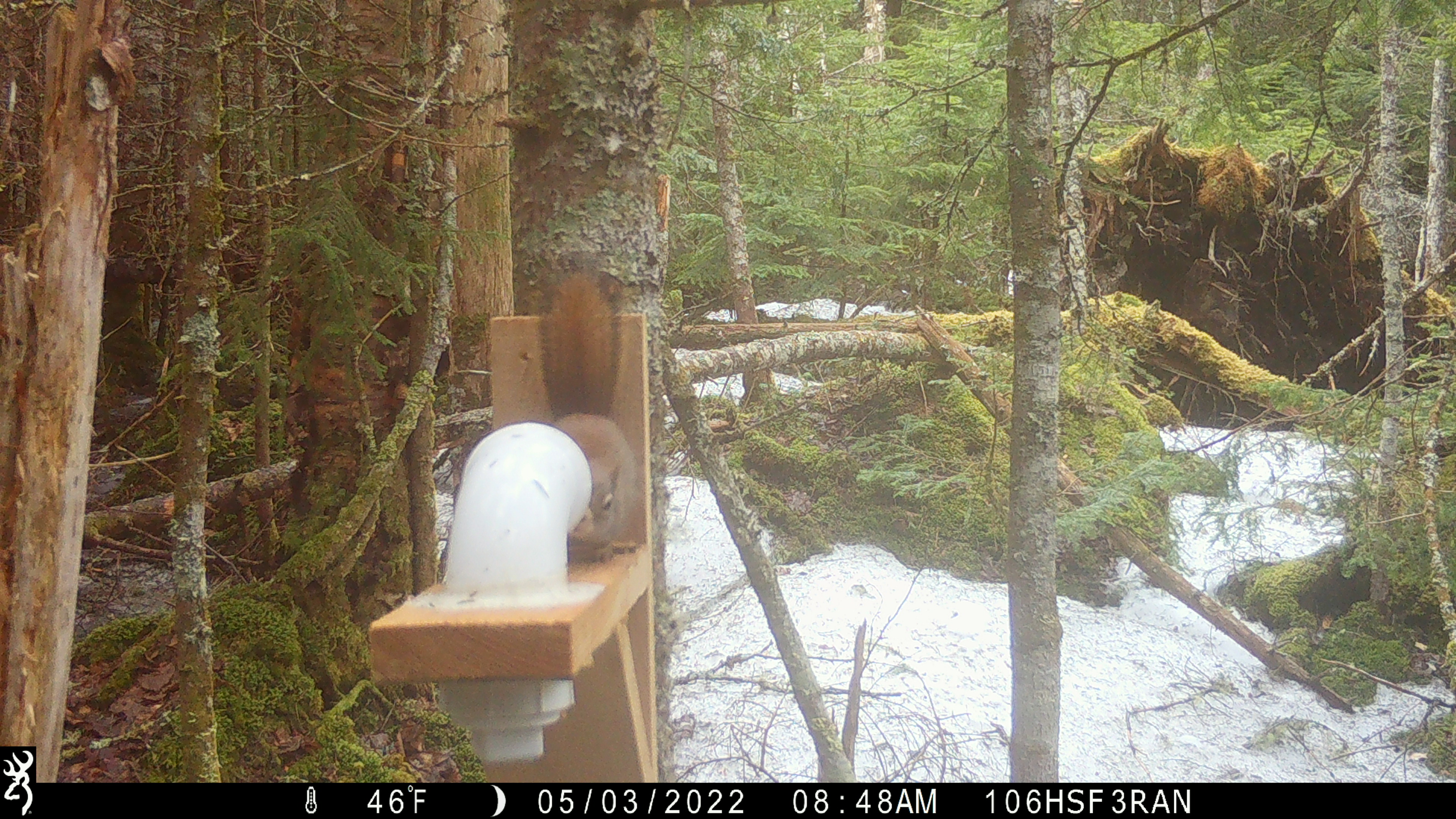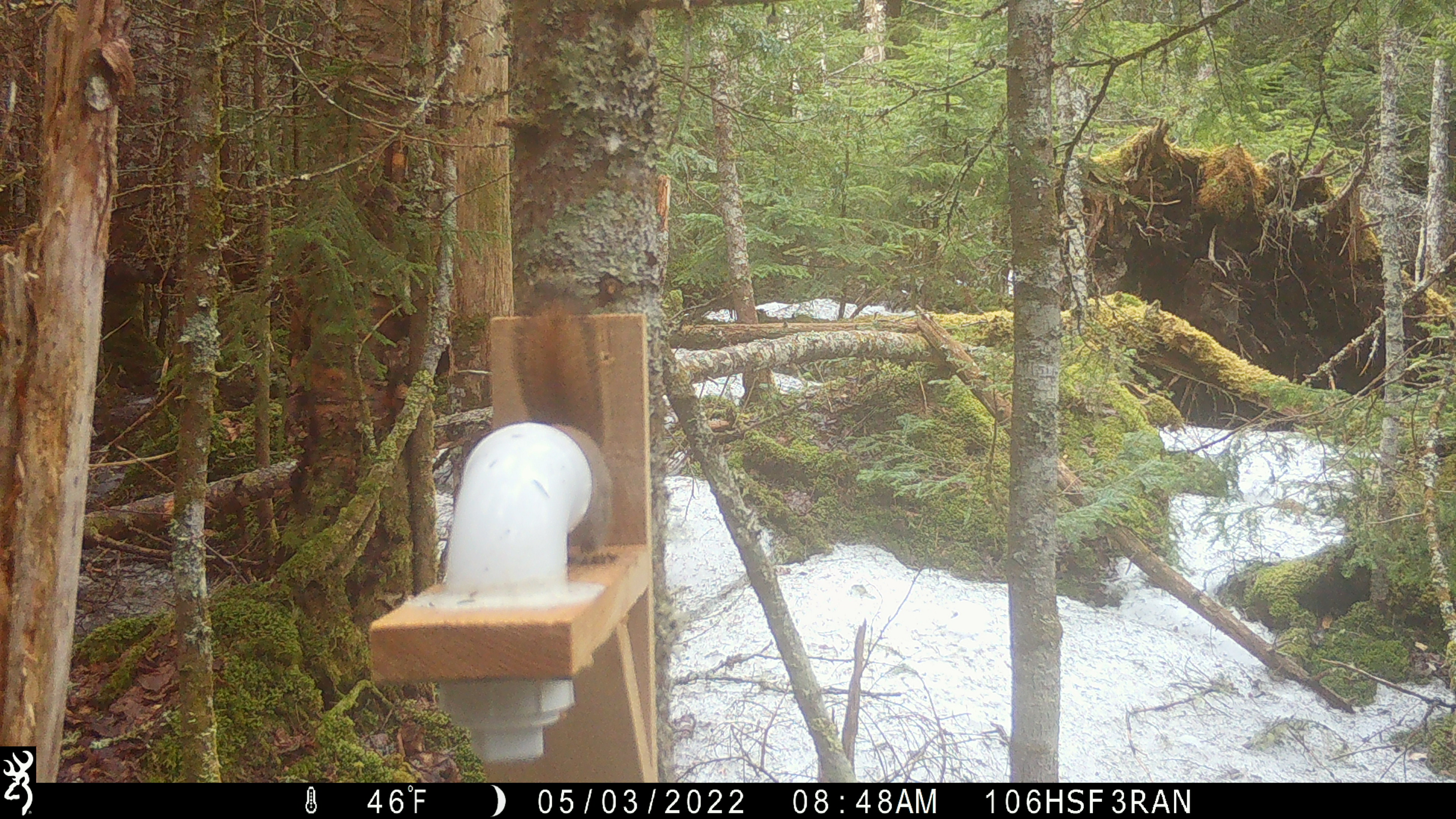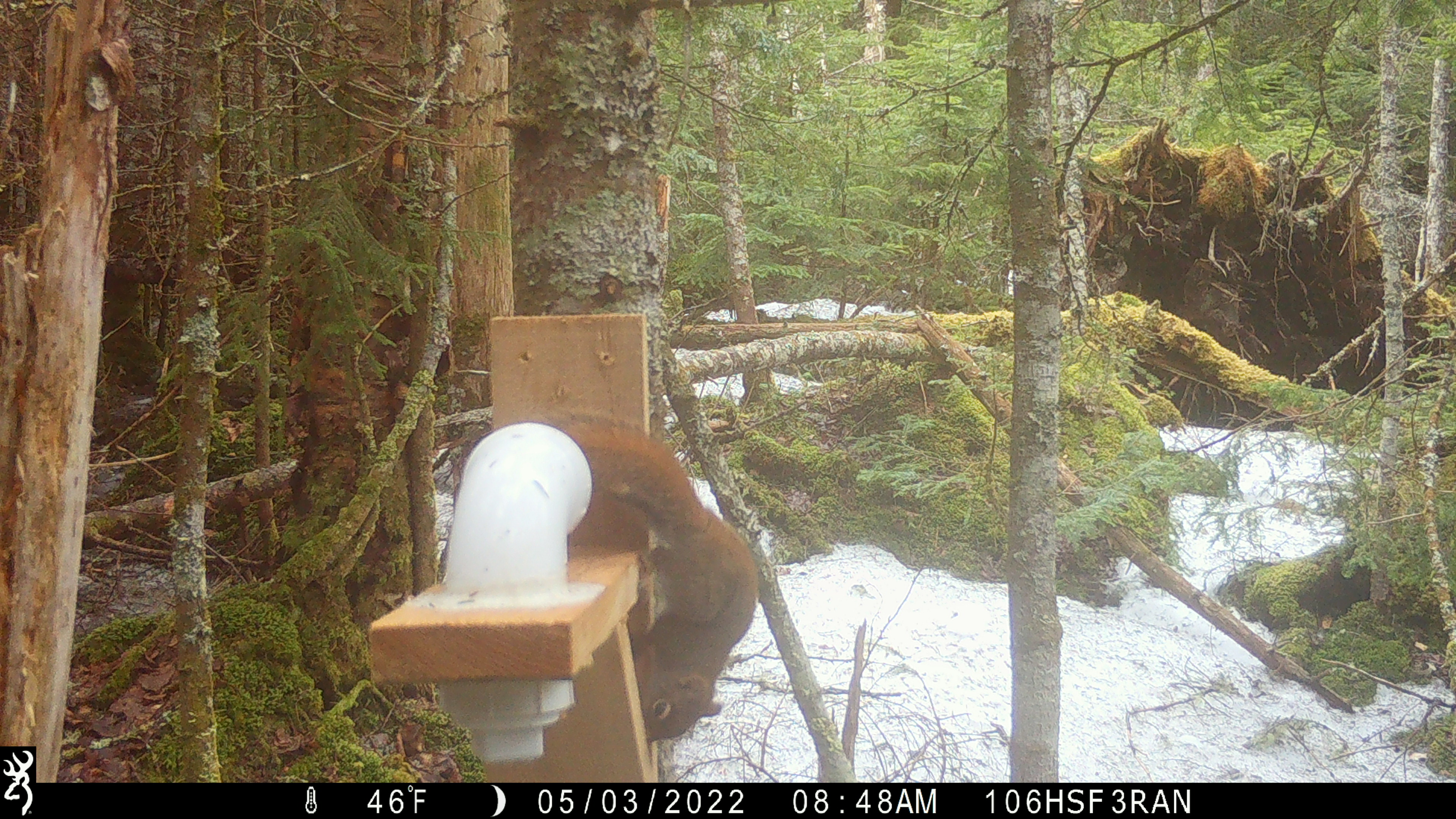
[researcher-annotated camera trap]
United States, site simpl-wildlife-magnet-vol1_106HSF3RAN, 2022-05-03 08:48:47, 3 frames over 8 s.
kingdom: Animalia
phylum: Chordata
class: Mammalia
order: Rodentia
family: Sciuridae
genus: Tamiasciurus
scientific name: Tamiasciurus hudsonicus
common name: red squirrel